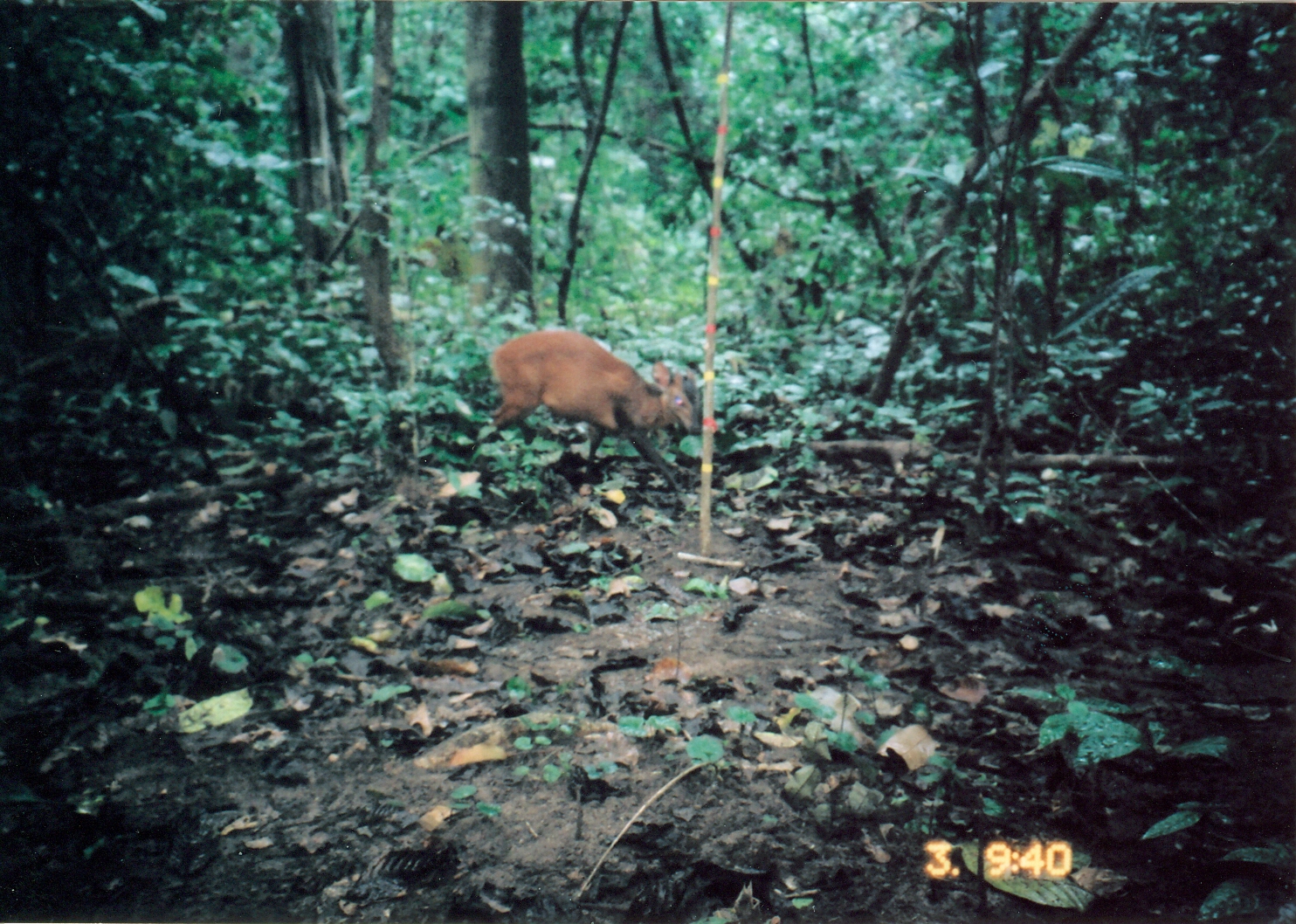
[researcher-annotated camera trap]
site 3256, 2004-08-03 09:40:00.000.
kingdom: Animalia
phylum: Chordata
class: Mammalia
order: Artiodactyla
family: Bovidae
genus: Cephalophus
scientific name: Cephalophus harveyi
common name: harvey's duiker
Cephalophus harveyi (harvey's duiker), count 1.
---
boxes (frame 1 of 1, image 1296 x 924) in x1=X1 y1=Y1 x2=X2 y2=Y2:
cephalophus harveyi: x1=467 y1=327 x2=701 y2=512